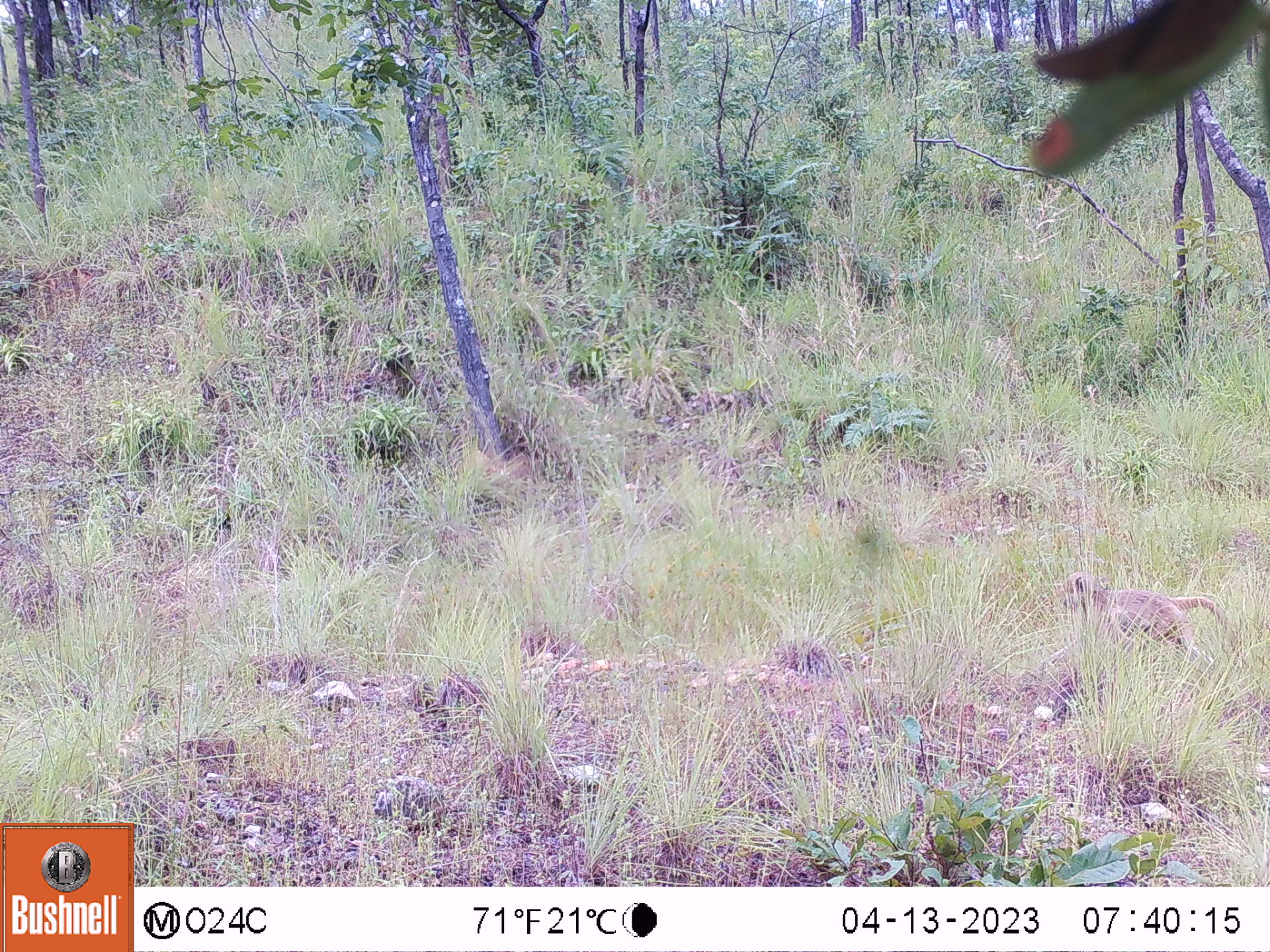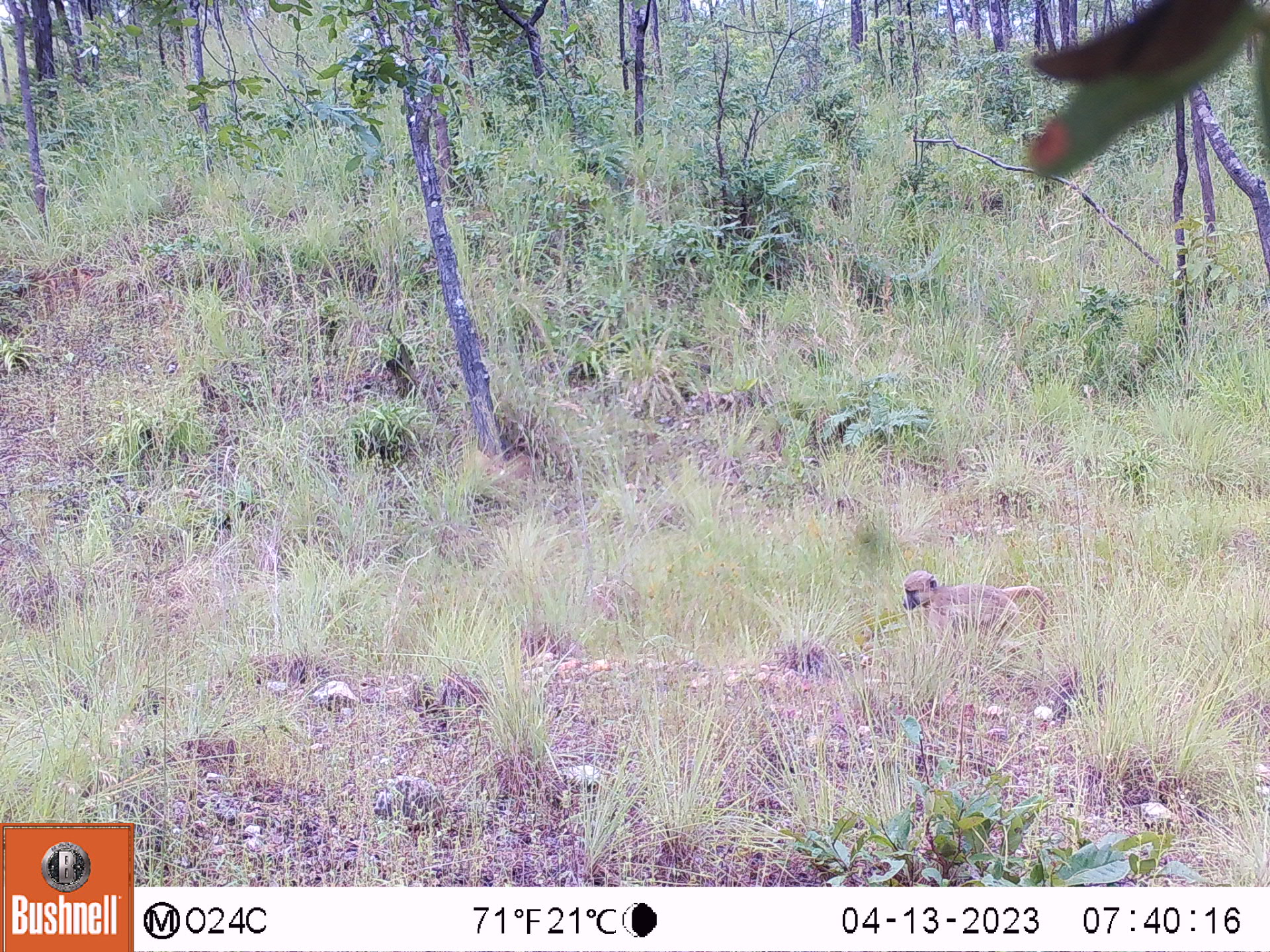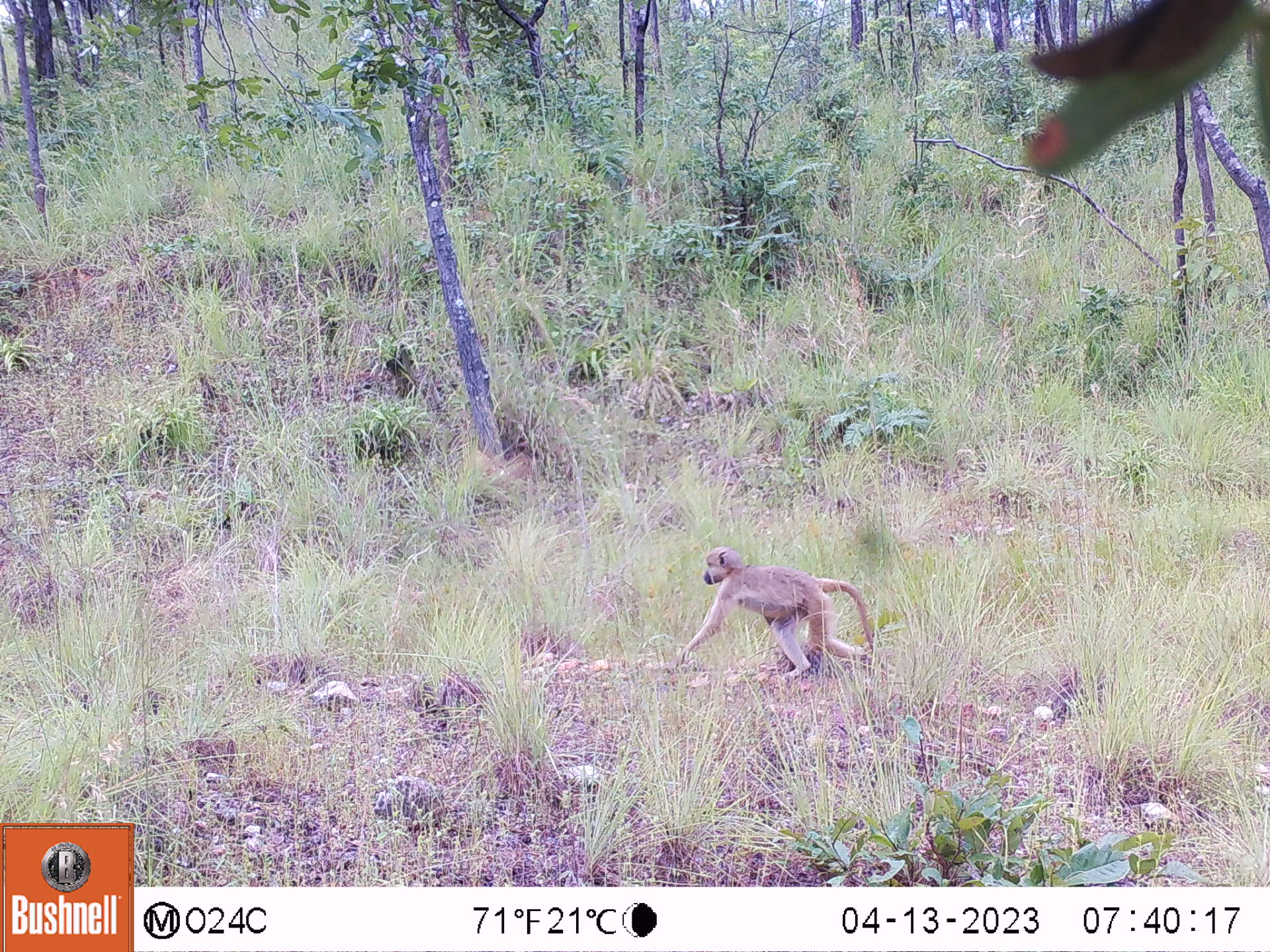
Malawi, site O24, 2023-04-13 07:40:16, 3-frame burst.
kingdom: Animalia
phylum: Chordata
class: Mammalia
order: Primates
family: Cercopithecidae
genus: Papio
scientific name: Papio cynocephalus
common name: yellow baboon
Yellow baboon (Papio cynocephalus), count 1.